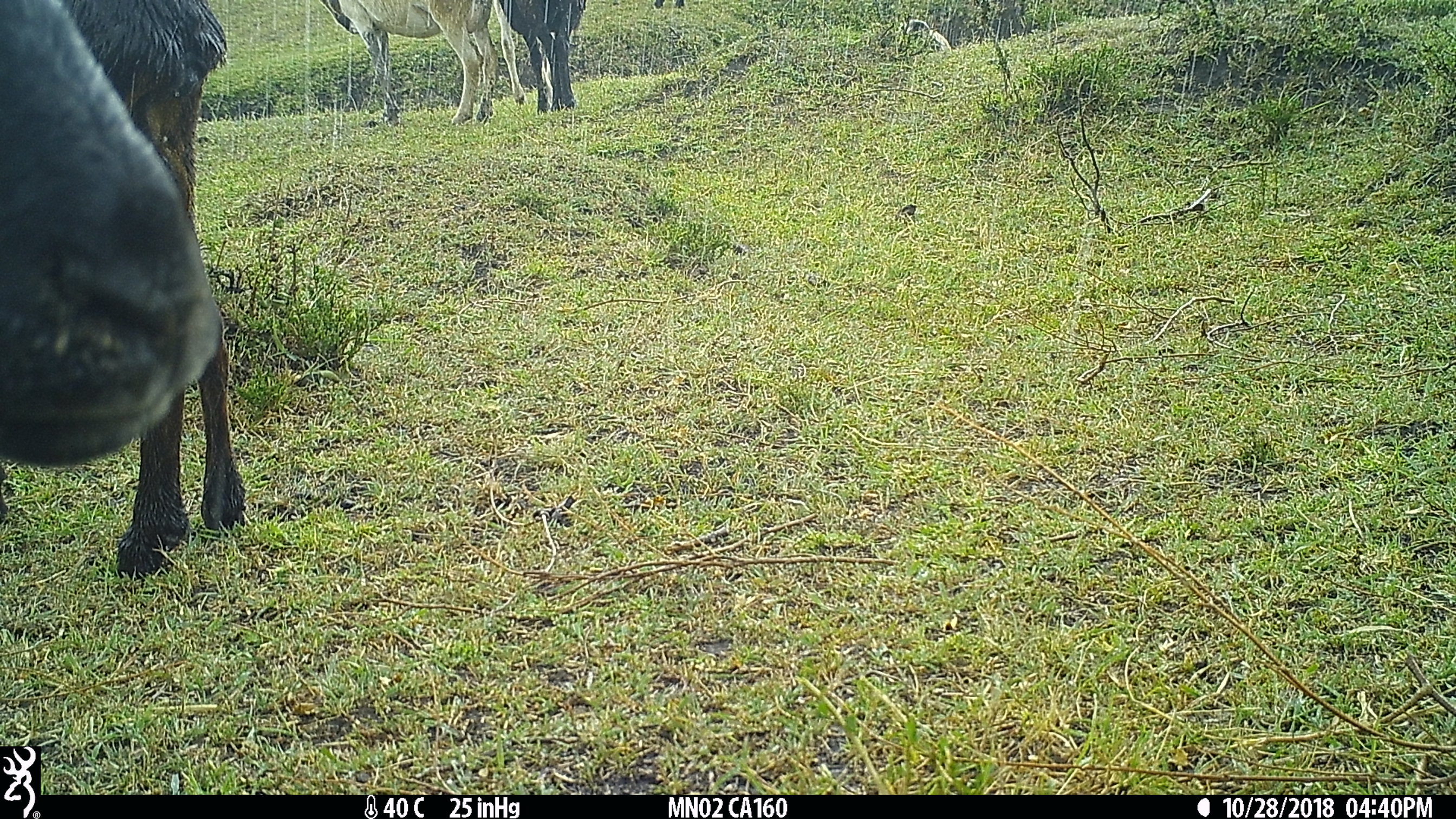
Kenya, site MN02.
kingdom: Animalia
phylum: Chordata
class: Mammalia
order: Artiodactyla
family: Bovidae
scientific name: Bovidae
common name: sheep or goat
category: shoat